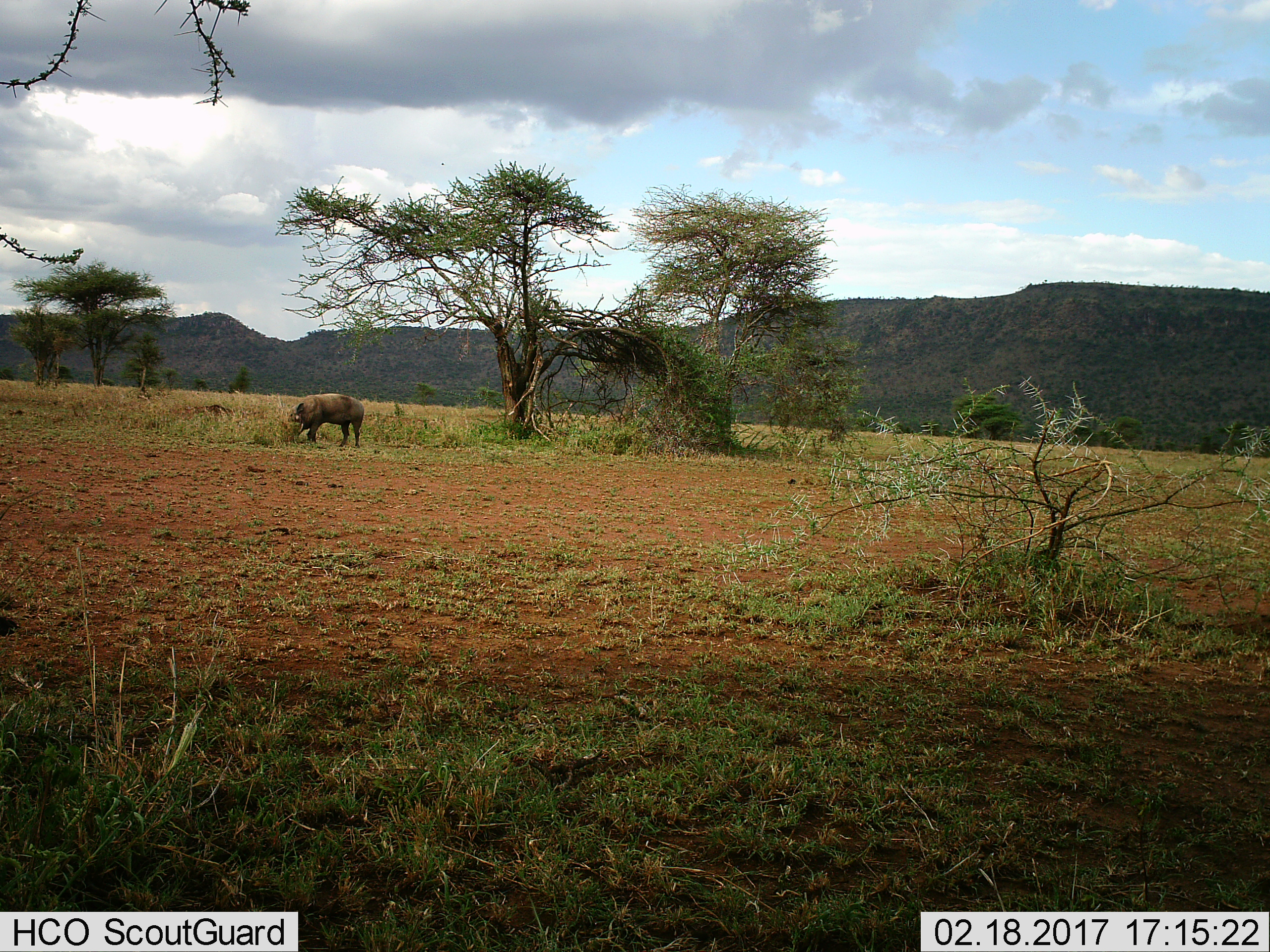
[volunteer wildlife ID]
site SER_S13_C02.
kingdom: Animalia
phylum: Chordata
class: Mammalia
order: Artiodactyla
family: Suidae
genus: Phacochoerus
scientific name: Phacochoerus africanus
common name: warthog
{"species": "warthog (Phacochoerus africanus)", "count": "1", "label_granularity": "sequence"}